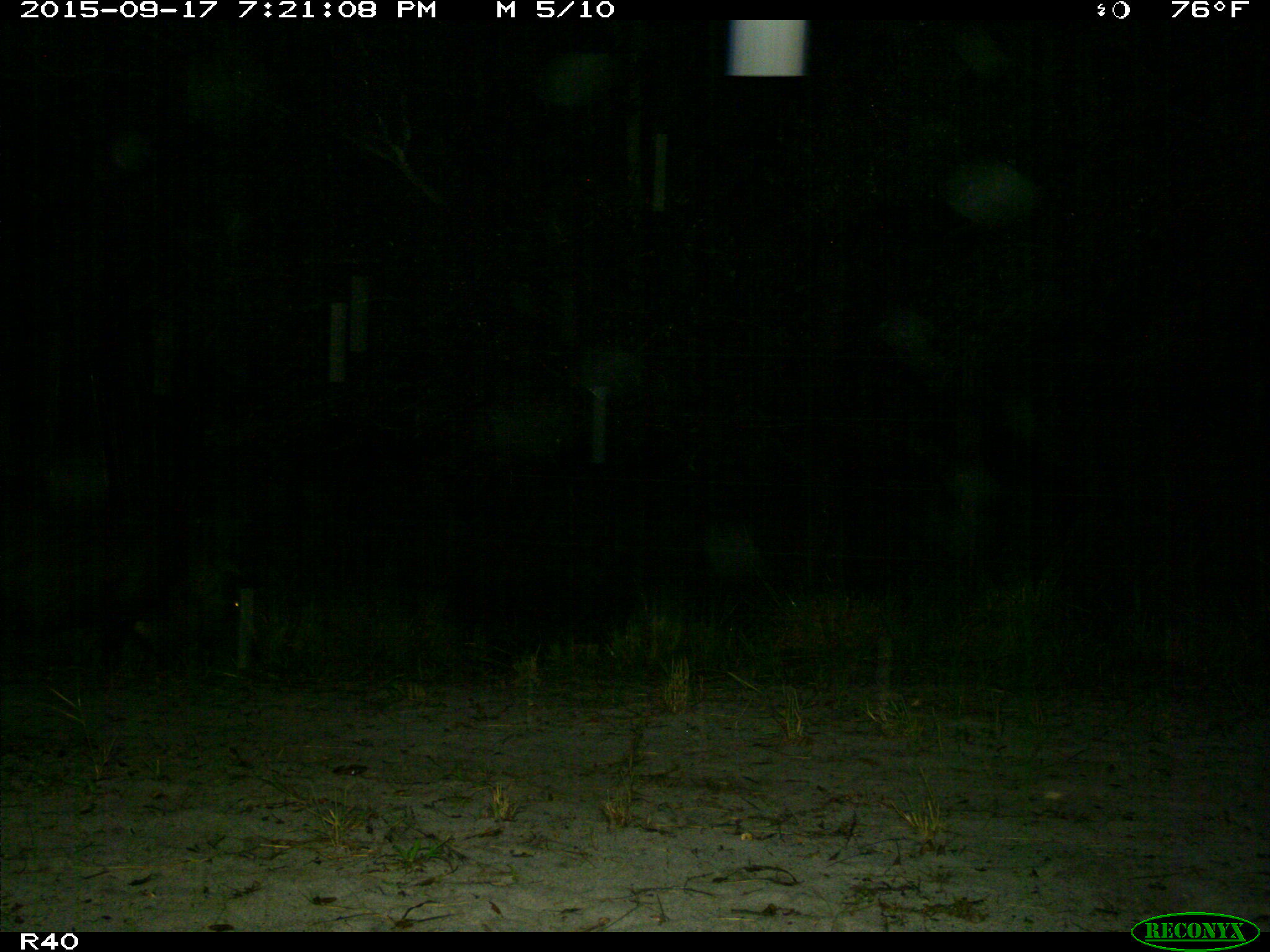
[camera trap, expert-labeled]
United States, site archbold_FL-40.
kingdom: Animalia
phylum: Chordata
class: Mammalia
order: Artiodactyla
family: Suidae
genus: Sus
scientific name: Sus scrofa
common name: wild boar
Sus scrofa (wild boar).